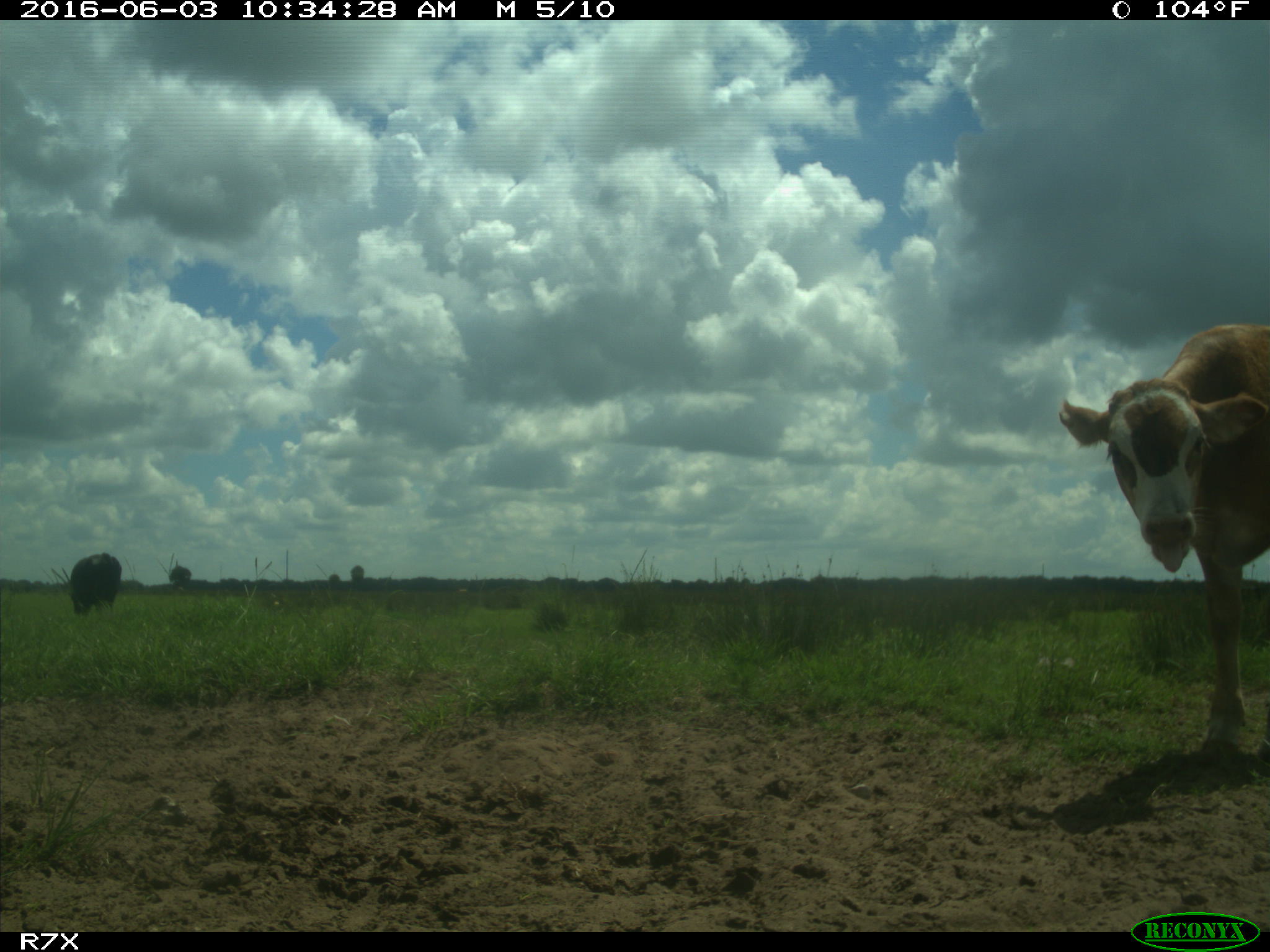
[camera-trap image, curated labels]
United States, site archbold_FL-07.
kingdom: Animalia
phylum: Chordata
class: Mammalia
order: Artiodactyla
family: Bovidae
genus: Bos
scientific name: Bos taurus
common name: domestic cow